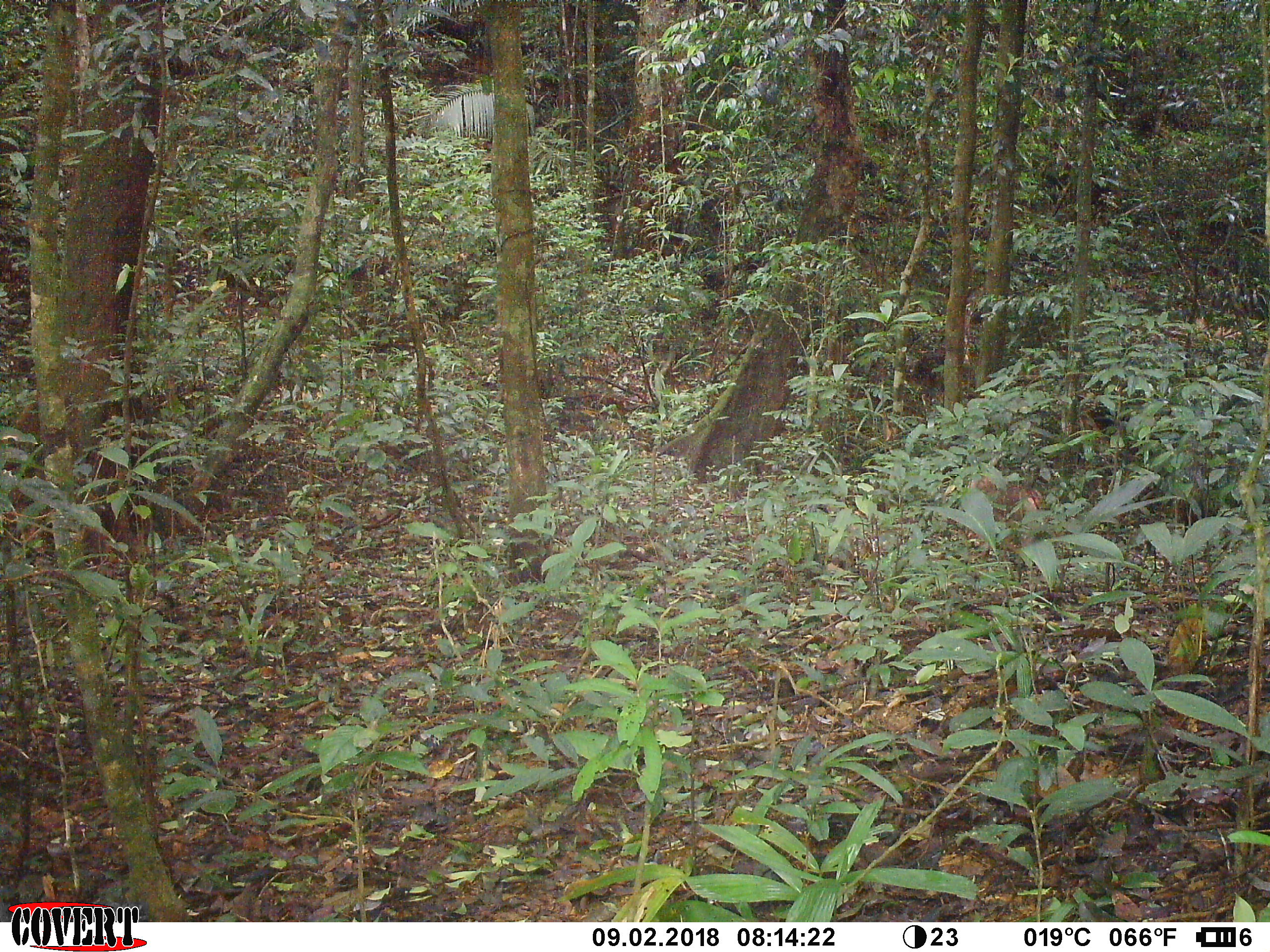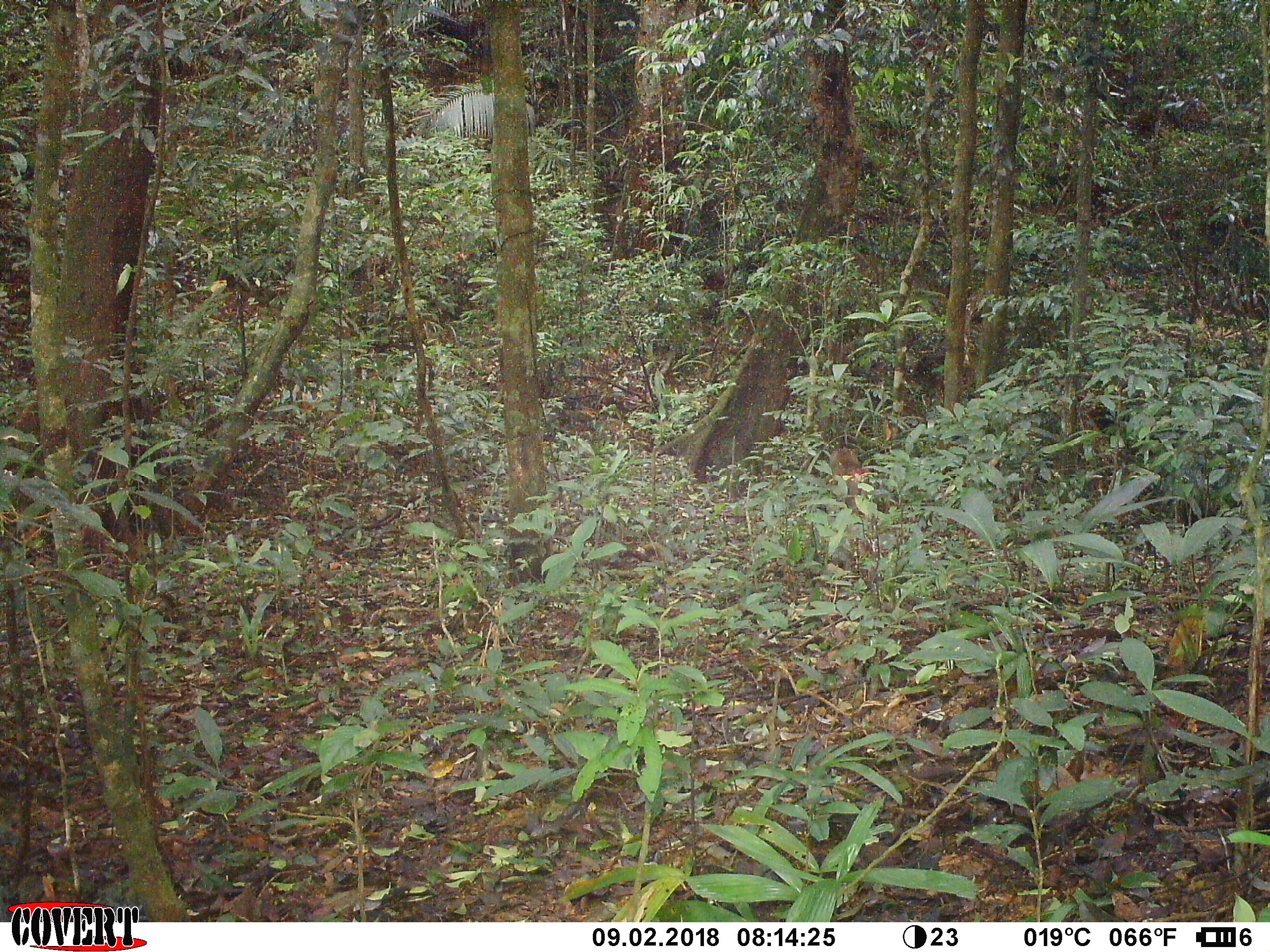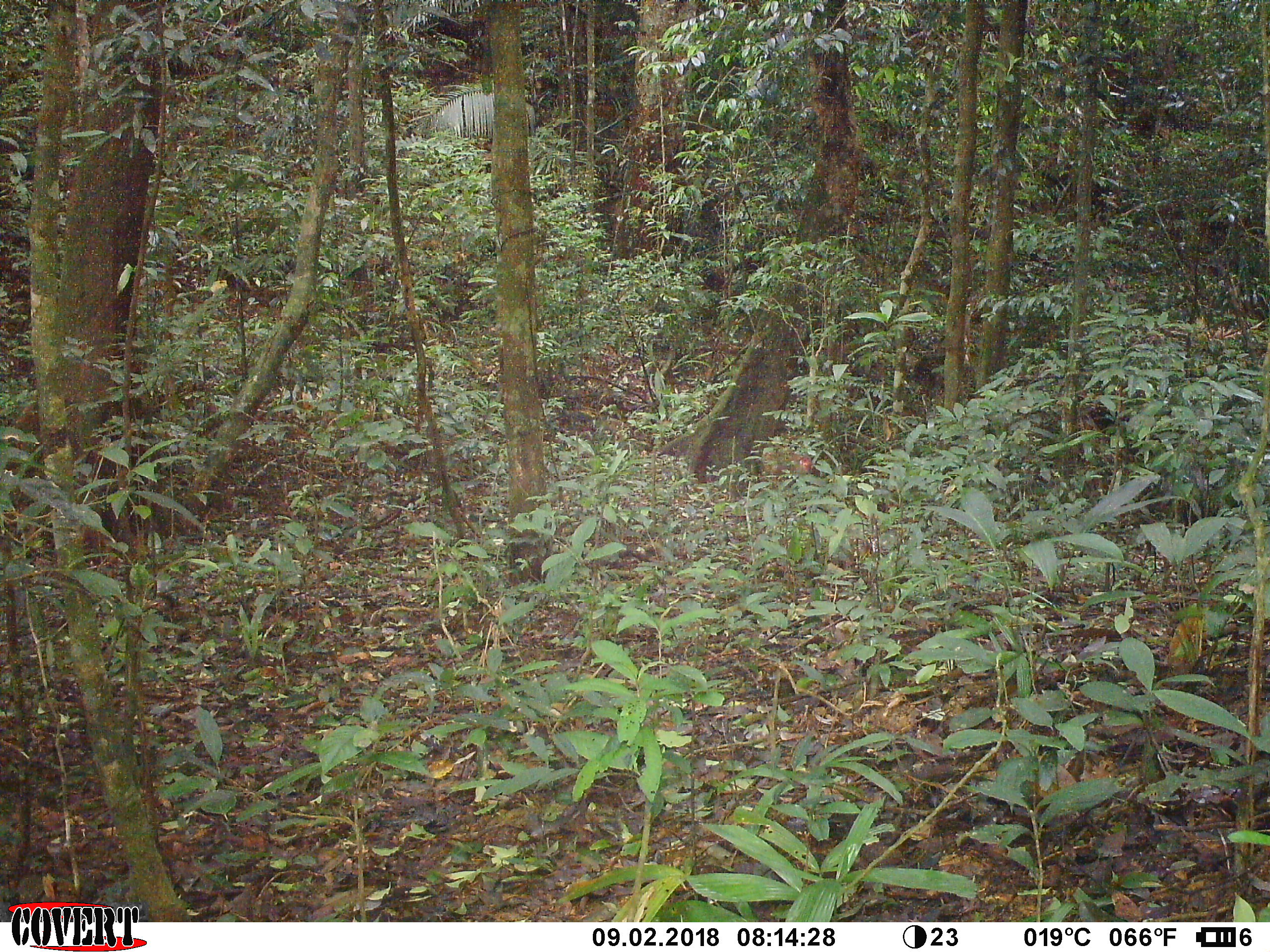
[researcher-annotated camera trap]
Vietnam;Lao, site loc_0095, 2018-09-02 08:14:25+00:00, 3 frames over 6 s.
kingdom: Animalia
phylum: Chordata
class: Mammalia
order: Primates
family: Cercopithecidae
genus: Macaca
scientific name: Macaca nemestrina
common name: pig-tailed macaque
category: pig tailed macaque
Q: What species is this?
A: Pig tailed macaque (pig-tailed macaque) (Macaca nemestrina).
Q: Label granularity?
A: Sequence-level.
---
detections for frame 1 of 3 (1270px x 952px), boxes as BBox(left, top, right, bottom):
pig tailed macaque: BBox(965, 473, 1045, 556)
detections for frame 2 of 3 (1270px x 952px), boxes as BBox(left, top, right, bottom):
pig tailed macaque: BBox(828, 446, 872, 517)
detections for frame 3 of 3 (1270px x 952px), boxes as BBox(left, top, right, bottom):
pig tailed macaque: BBox(761, 443, 820, 490)